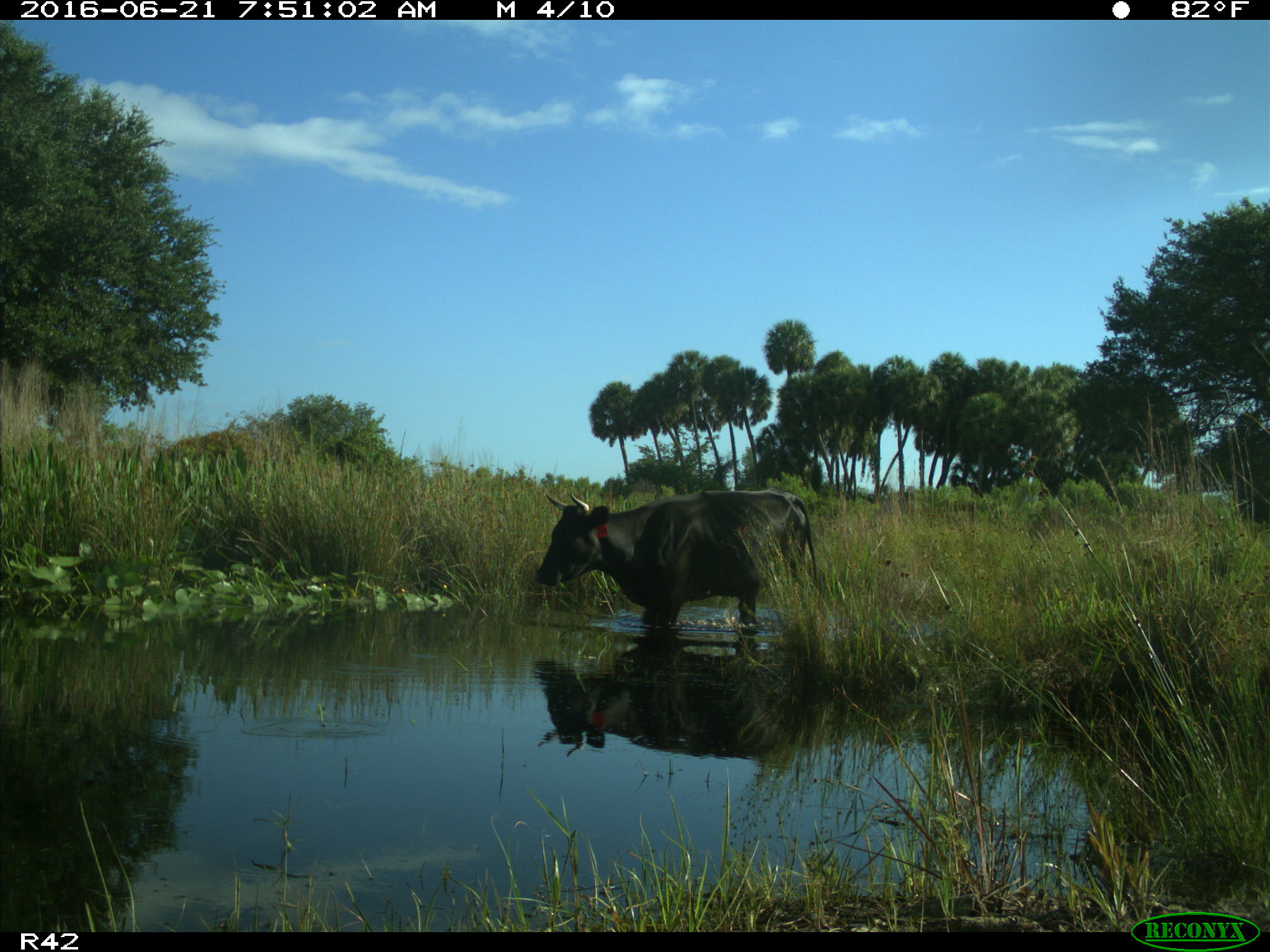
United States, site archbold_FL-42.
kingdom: Animalia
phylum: Chordata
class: Mammalia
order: Artiodactyla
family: Bovidae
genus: Bos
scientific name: Bos taurus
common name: domestic cow